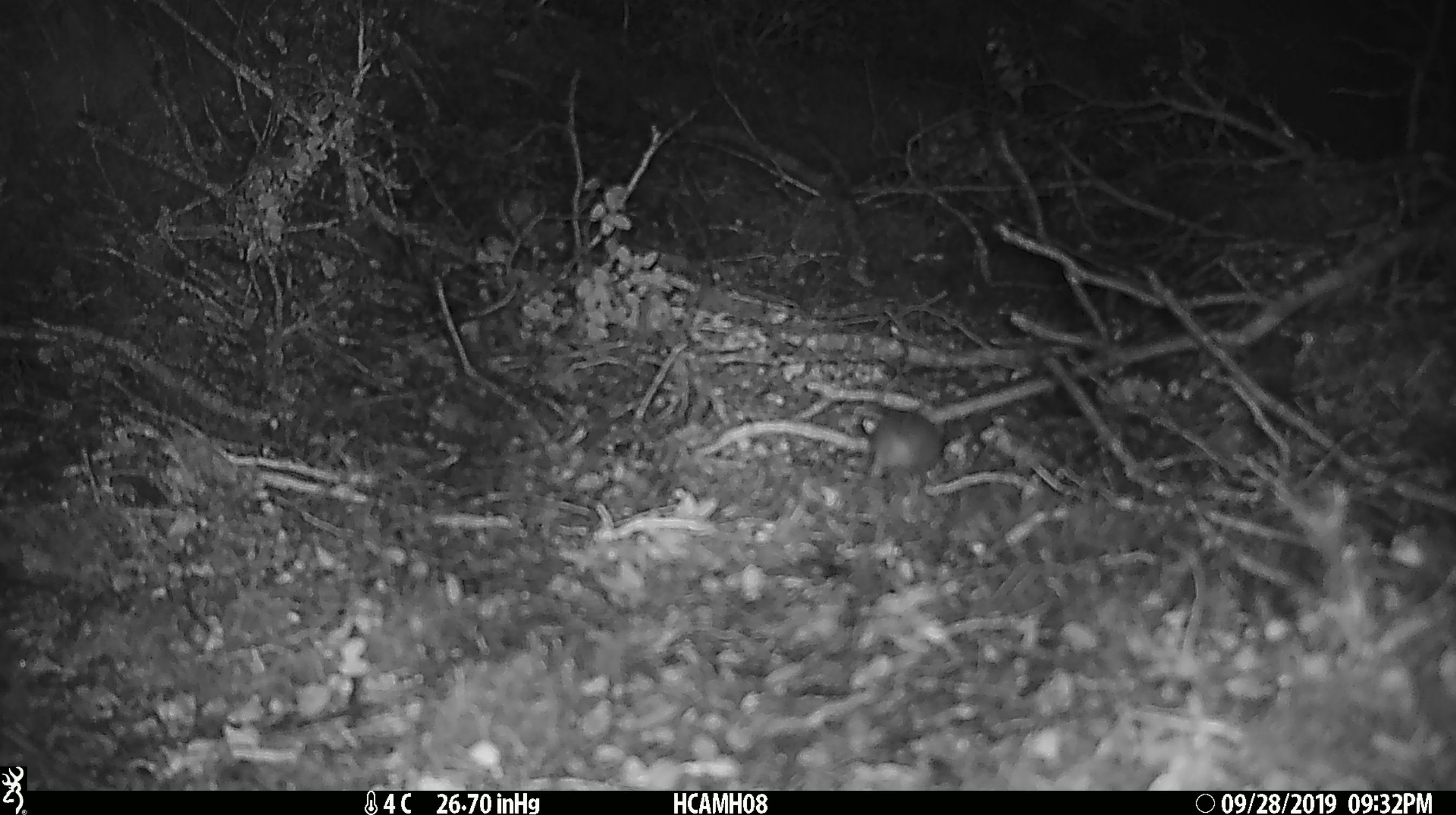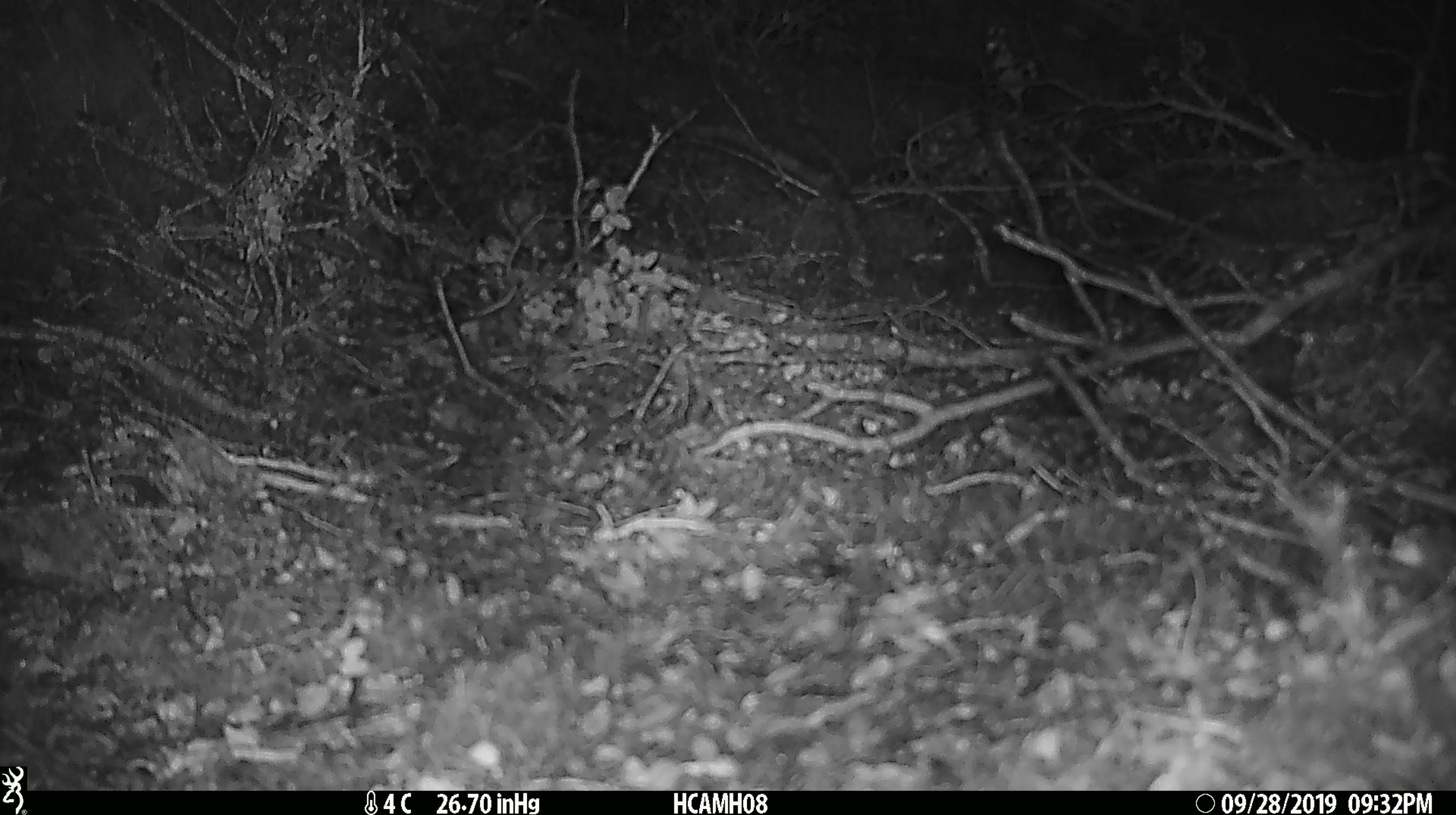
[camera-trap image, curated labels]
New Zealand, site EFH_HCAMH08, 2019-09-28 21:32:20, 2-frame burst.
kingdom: Animalia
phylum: Chordata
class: Mammalia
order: Rodentia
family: Muridae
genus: Mus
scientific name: Mus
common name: mouse